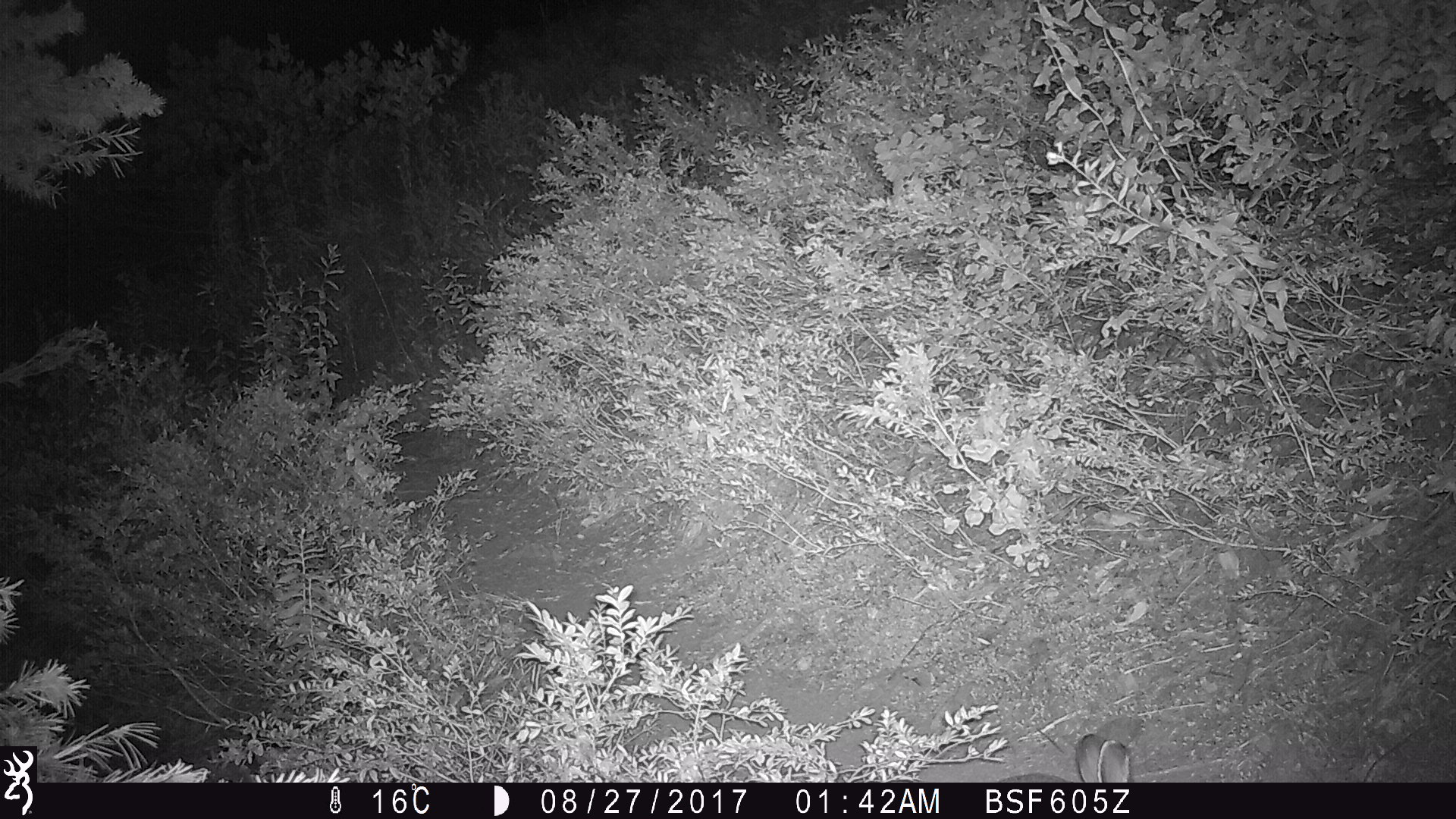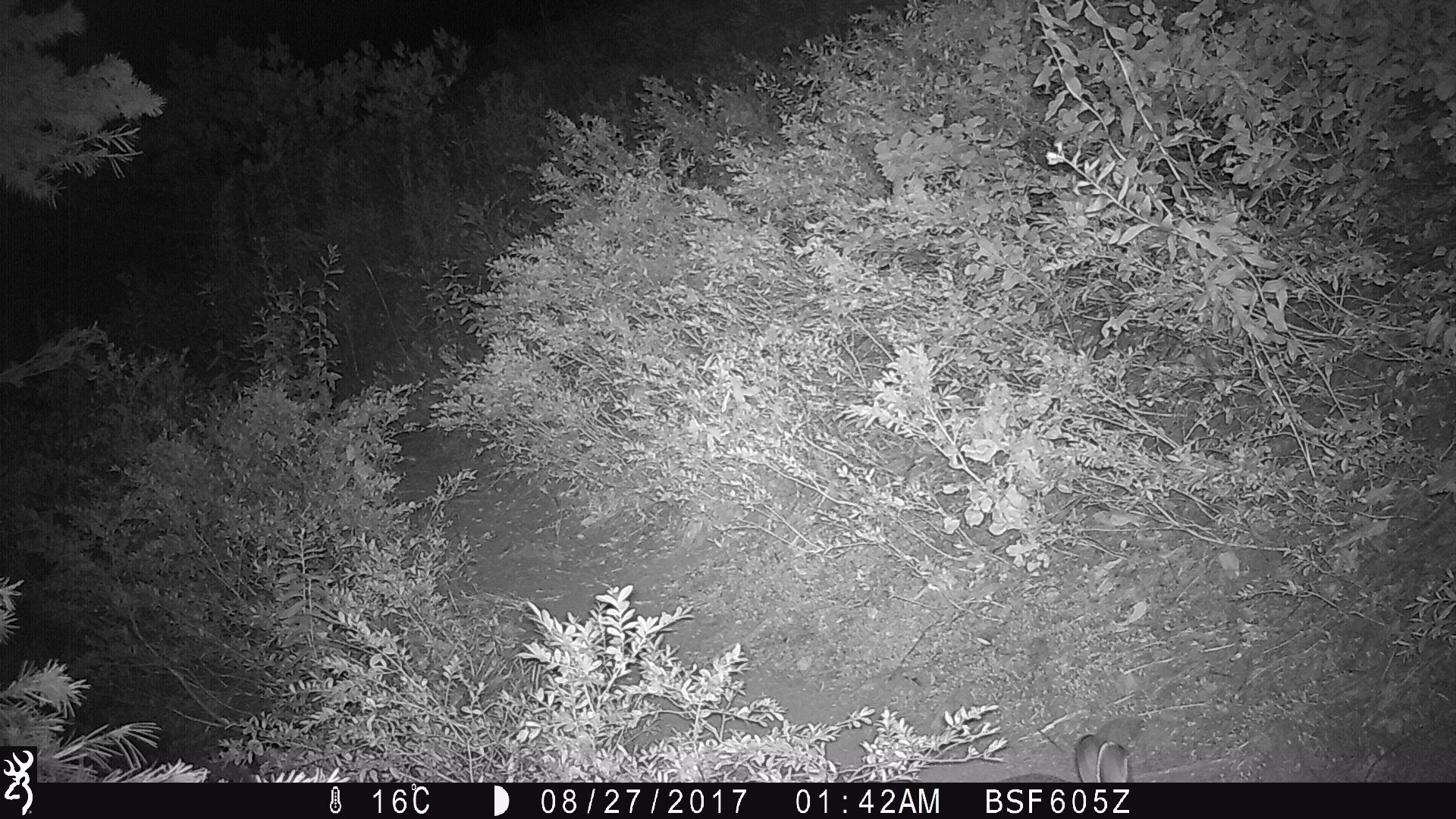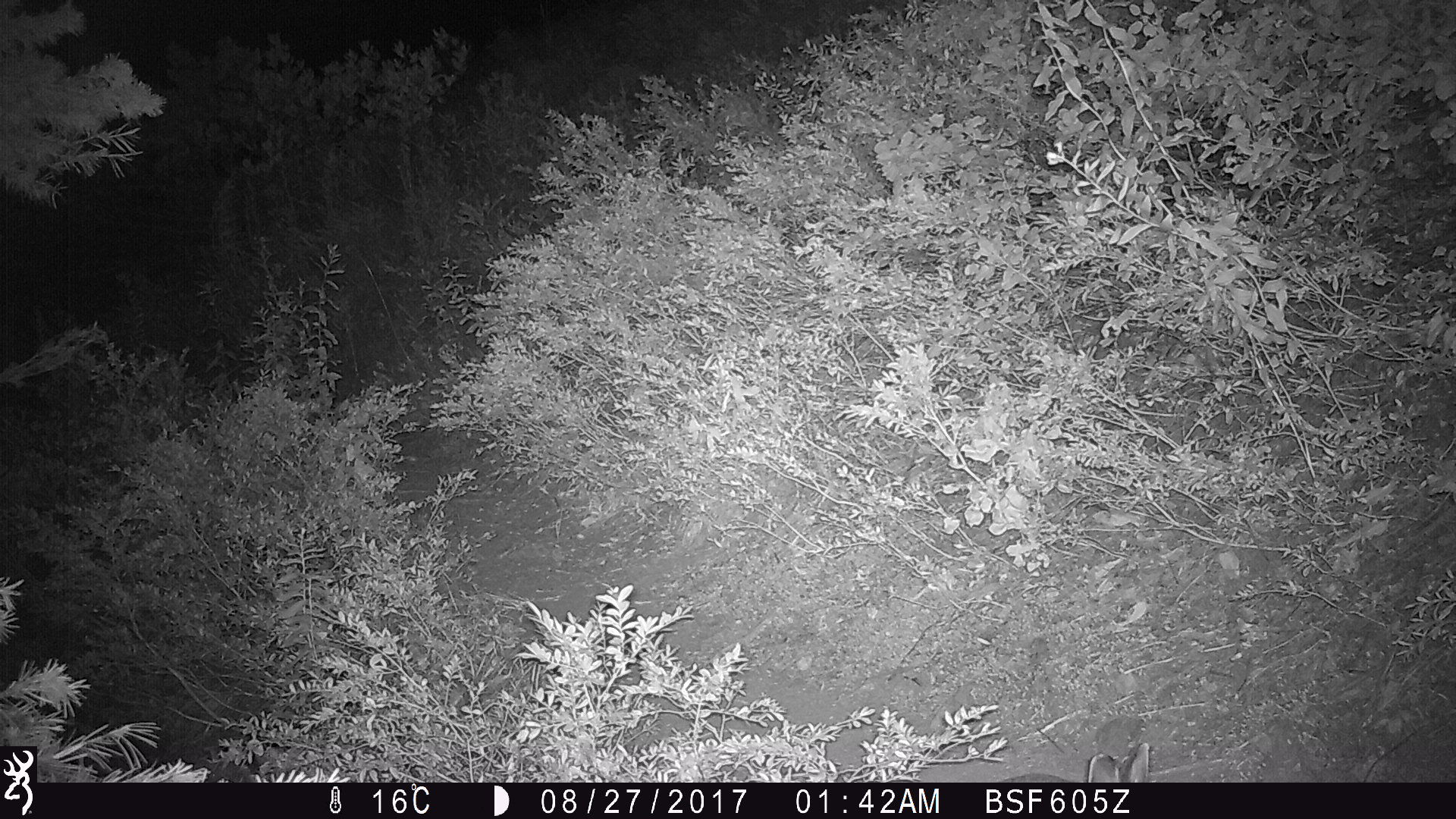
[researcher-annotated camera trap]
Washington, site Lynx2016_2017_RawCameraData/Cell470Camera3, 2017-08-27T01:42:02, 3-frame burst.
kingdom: Animalia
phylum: Chordata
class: Mammalia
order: Lagomorpha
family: Leporidae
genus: Lepus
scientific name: Lepus americanus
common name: snowshoe hare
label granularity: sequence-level